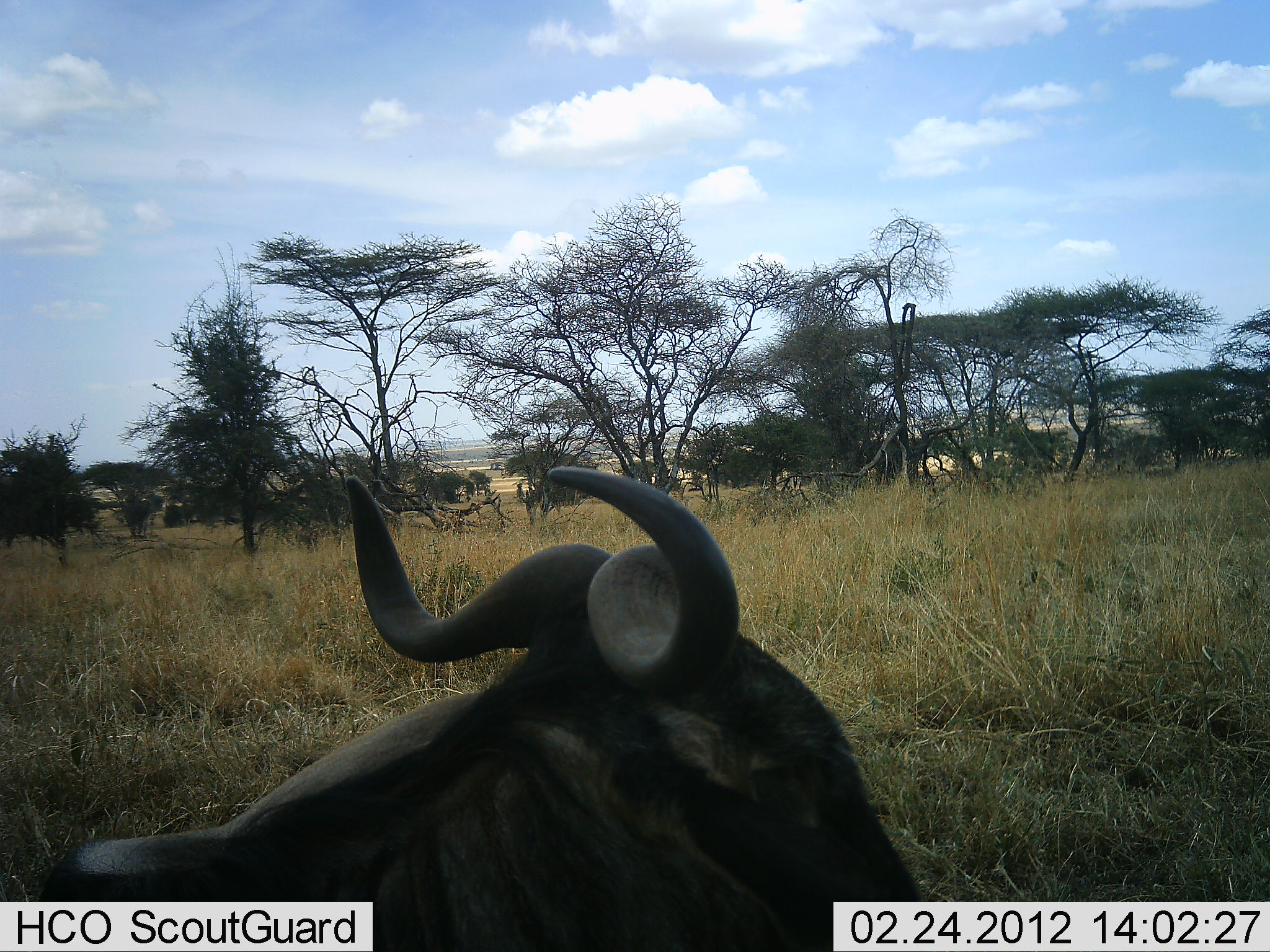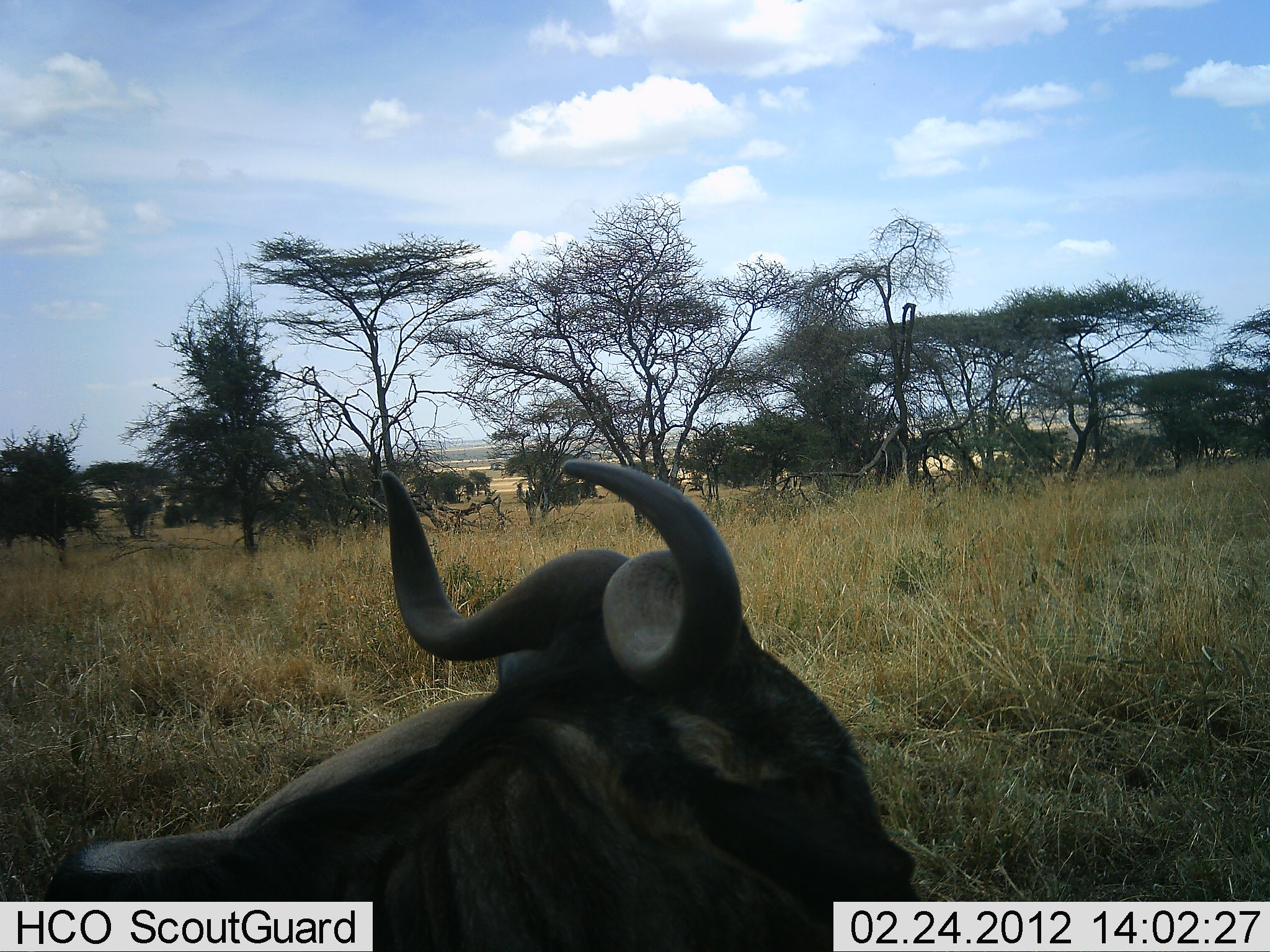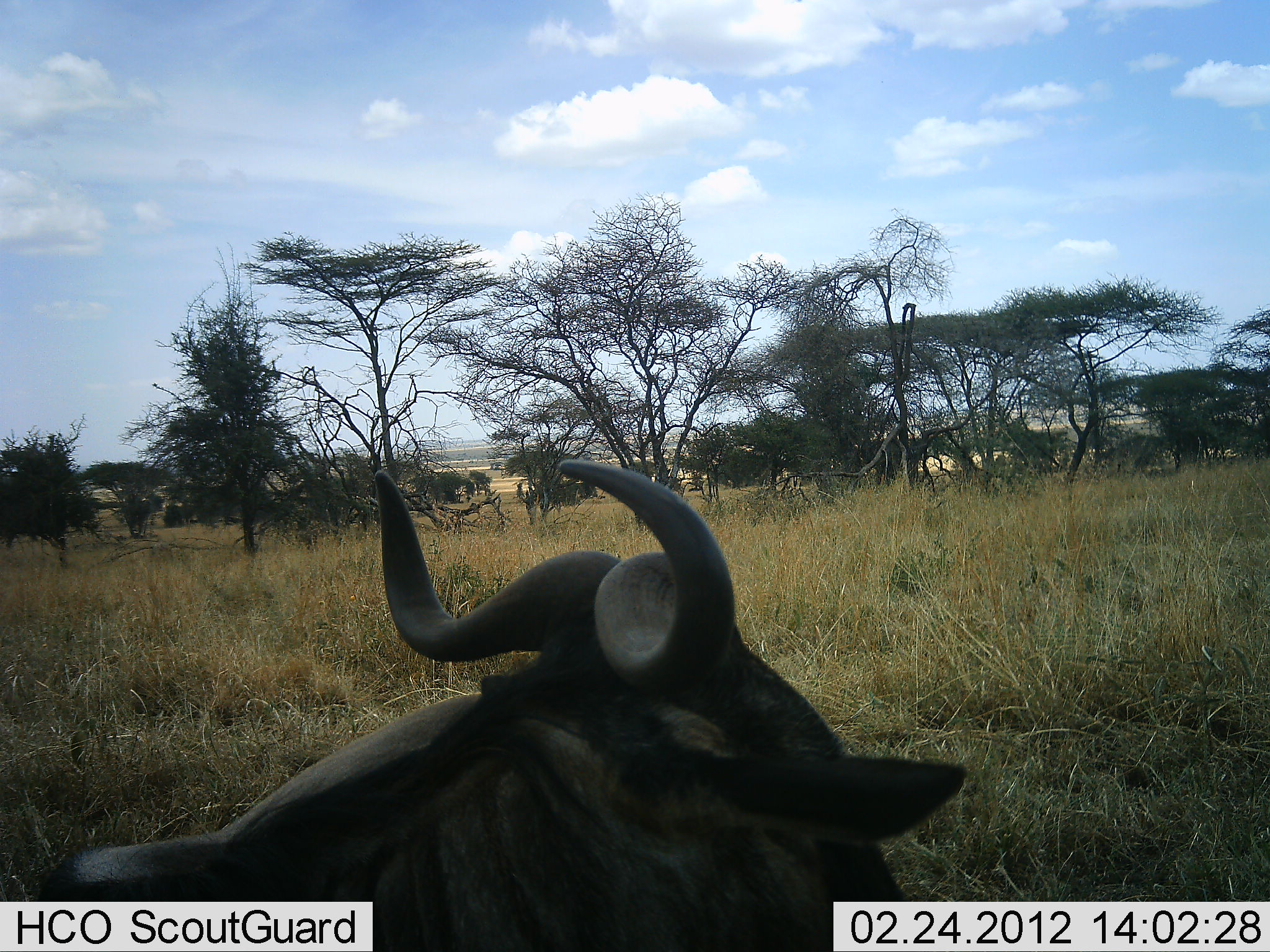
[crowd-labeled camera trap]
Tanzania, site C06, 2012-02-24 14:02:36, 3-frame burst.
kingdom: Animalia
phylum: Chordata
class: Mammalia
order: Artiodactyla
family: Bovidae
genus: Connochaetes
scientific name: Connochaetes taurinus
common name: blue wildebeest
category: wildebeest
Wildebeest (blue wildebeest) (Connochaetes taurinus), count 1. Behavior (volunteer vote fractions): standing 14%, resting 82%, moving 4%, interacting 0%. Young present (vote fraction): 0%. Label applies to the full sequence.